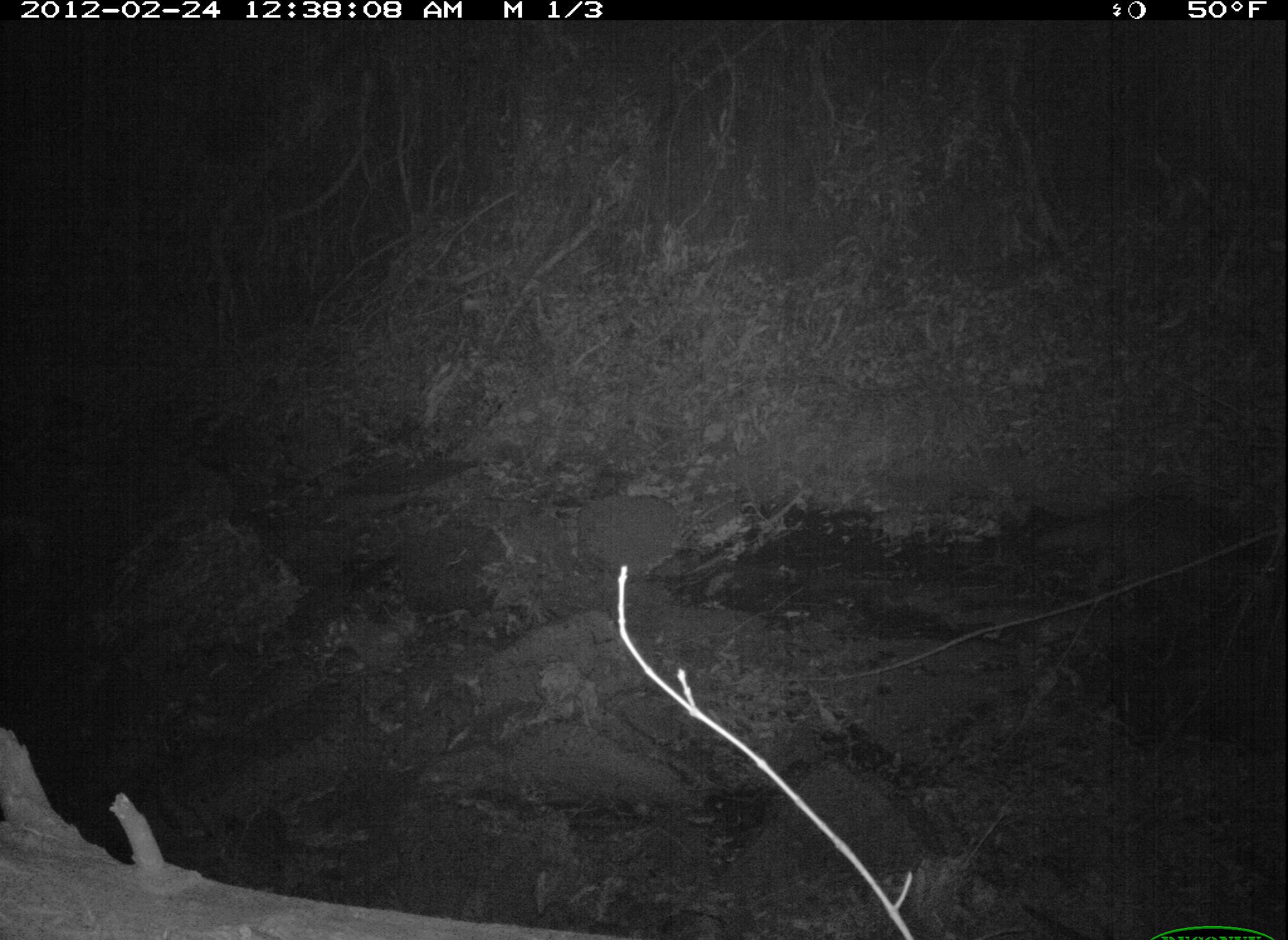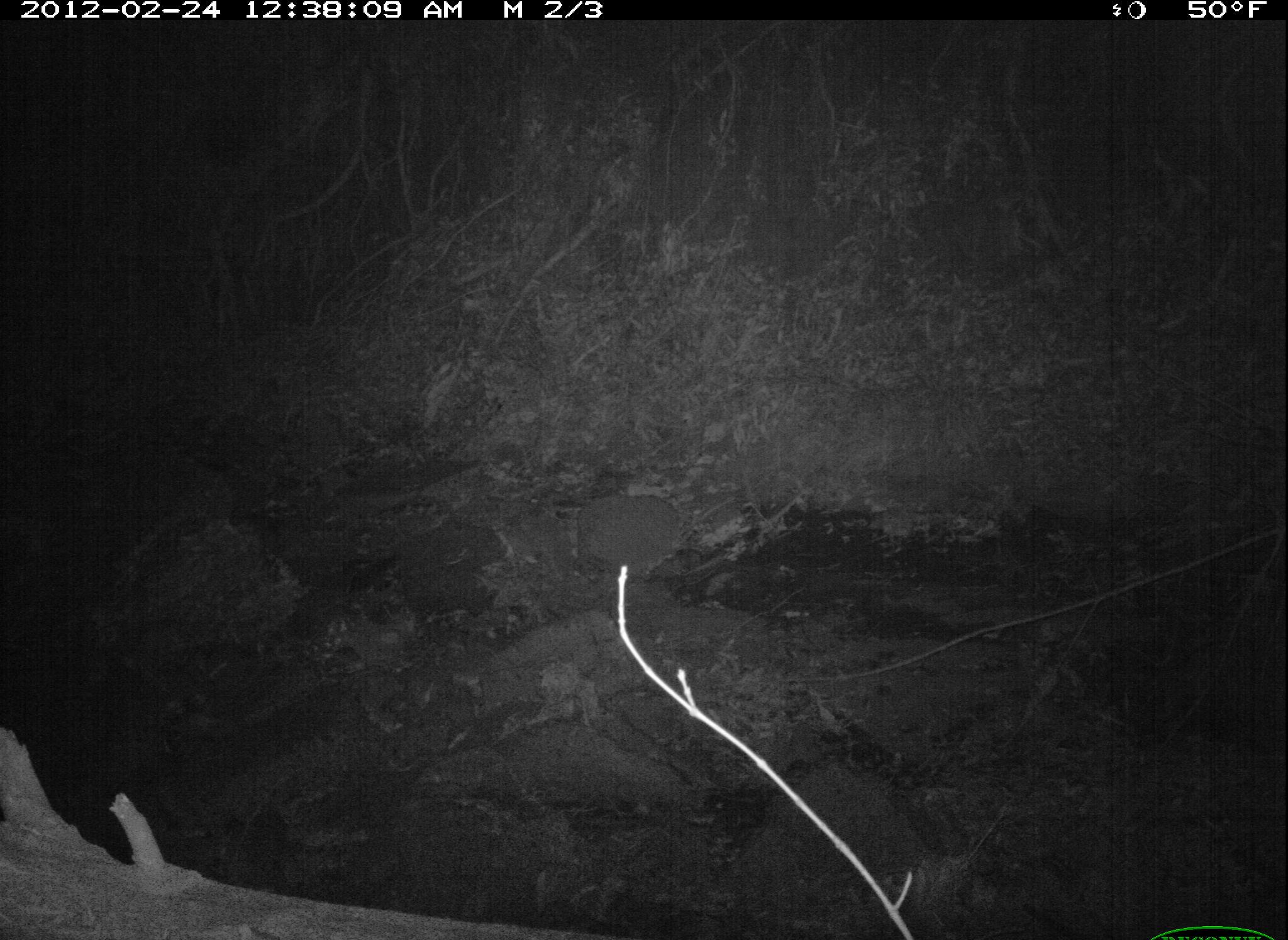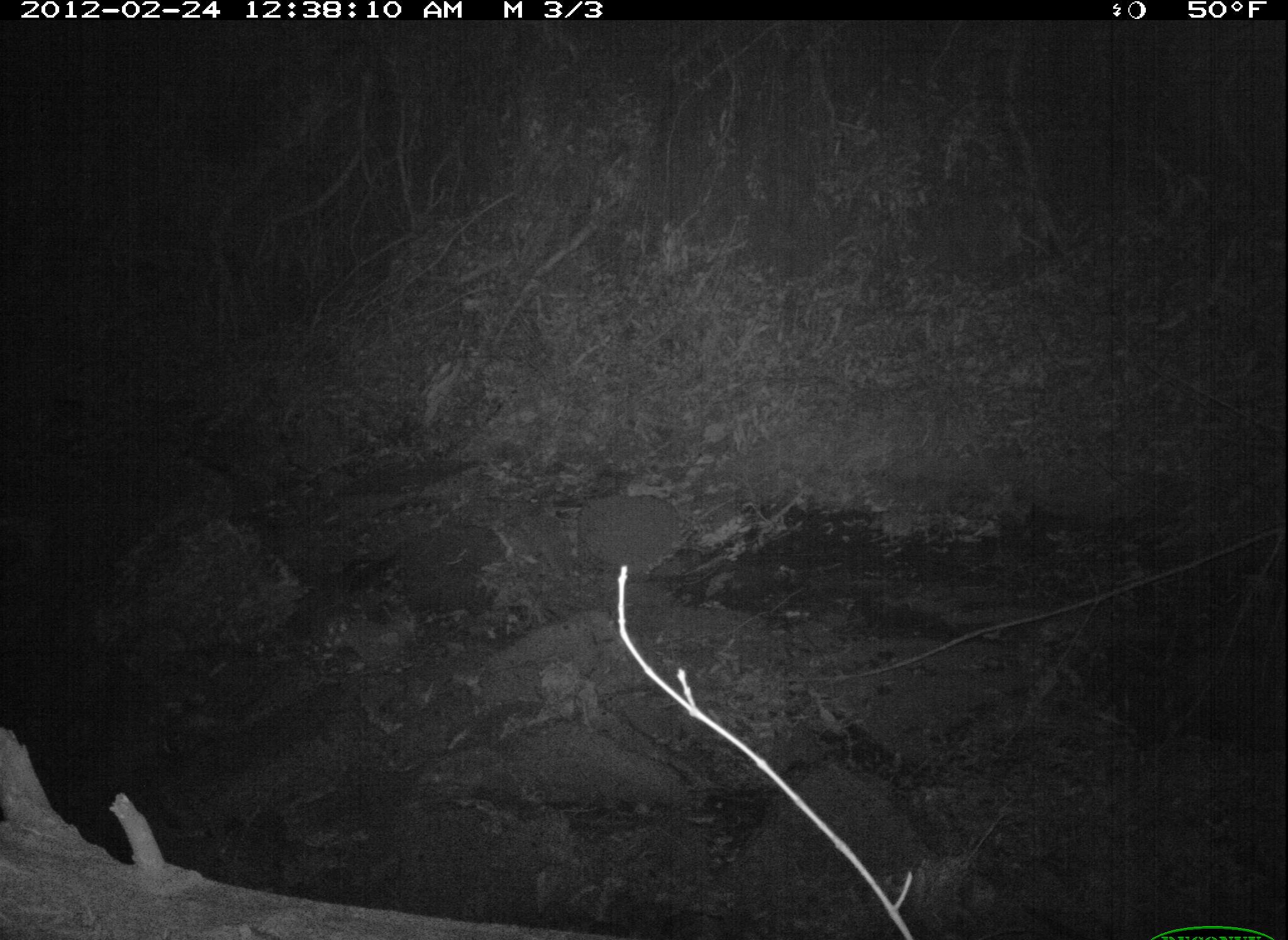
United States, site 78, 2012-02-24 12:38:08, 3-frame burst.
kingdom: Animalia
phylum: Chordata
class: Mammalia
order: Carnivora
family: Procyonidae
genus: Procyon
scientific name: Procyon lotor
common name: raccoon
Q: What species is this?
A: Raccoon (Procyon lotor).